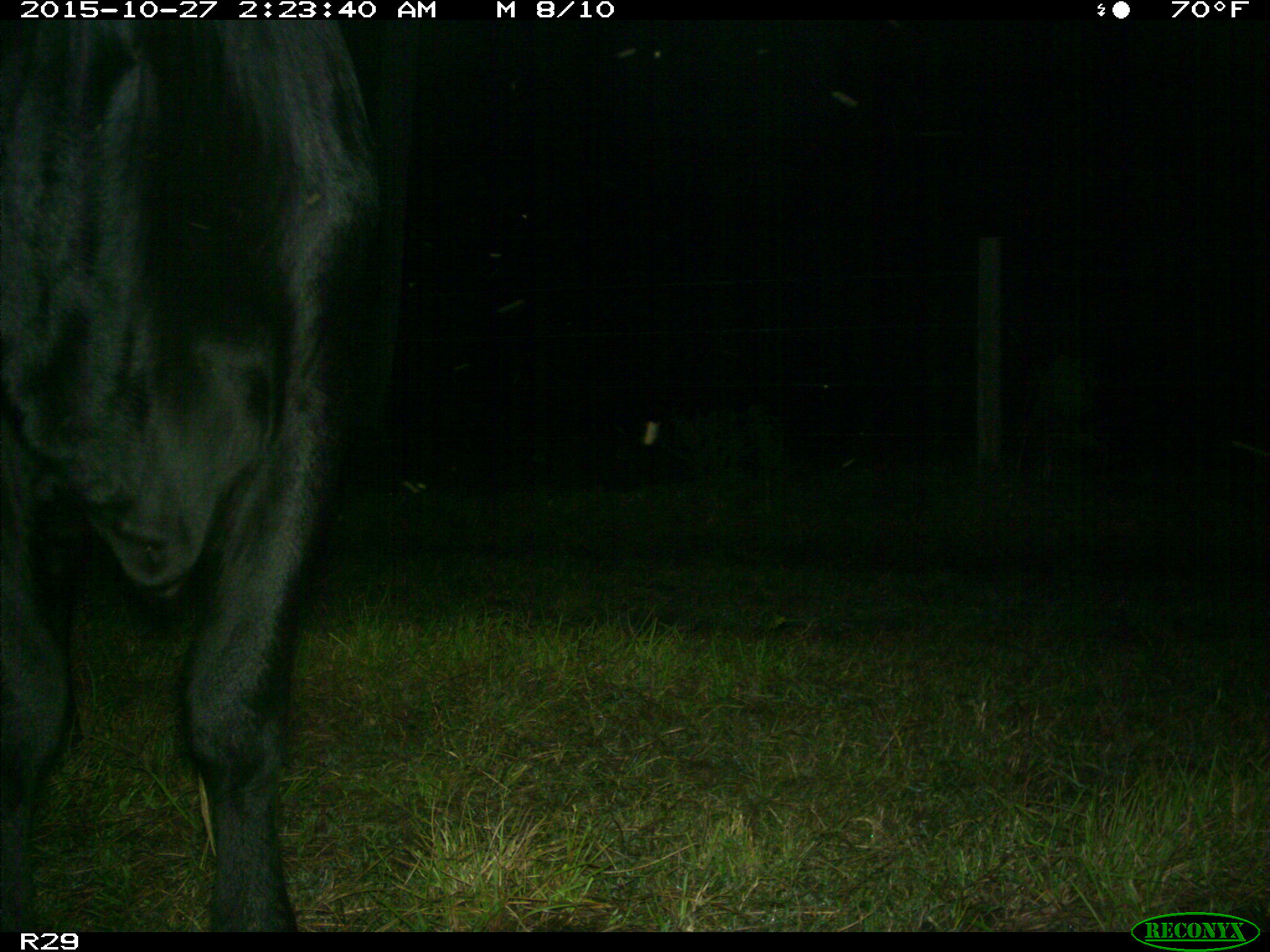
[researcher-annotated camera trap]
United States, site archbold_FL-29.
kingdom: Animalia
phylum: Chordata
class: Mammalia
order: Artiodactyla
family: Bovidae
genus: Bos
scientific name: Bos taurus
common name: domestic cow